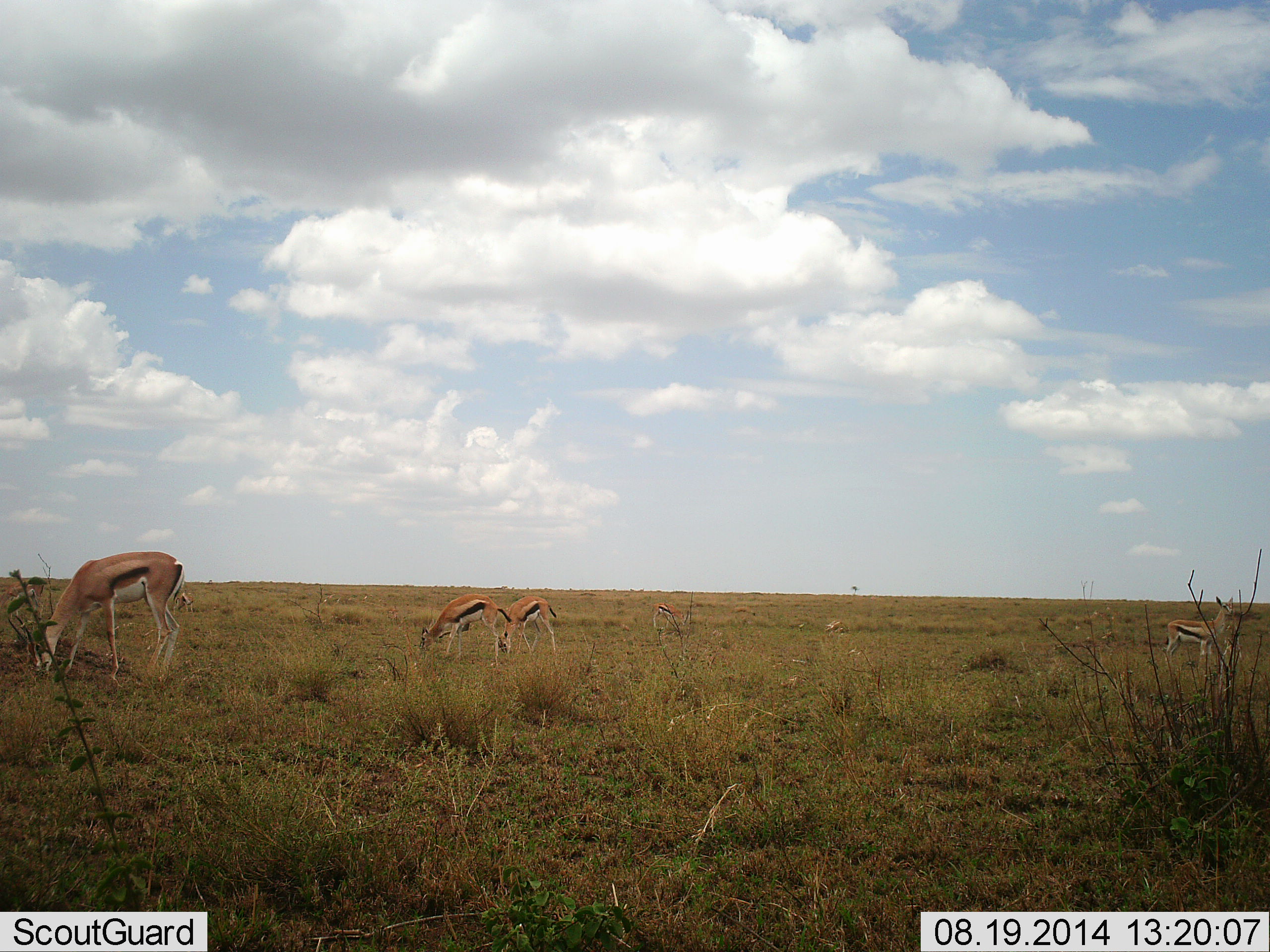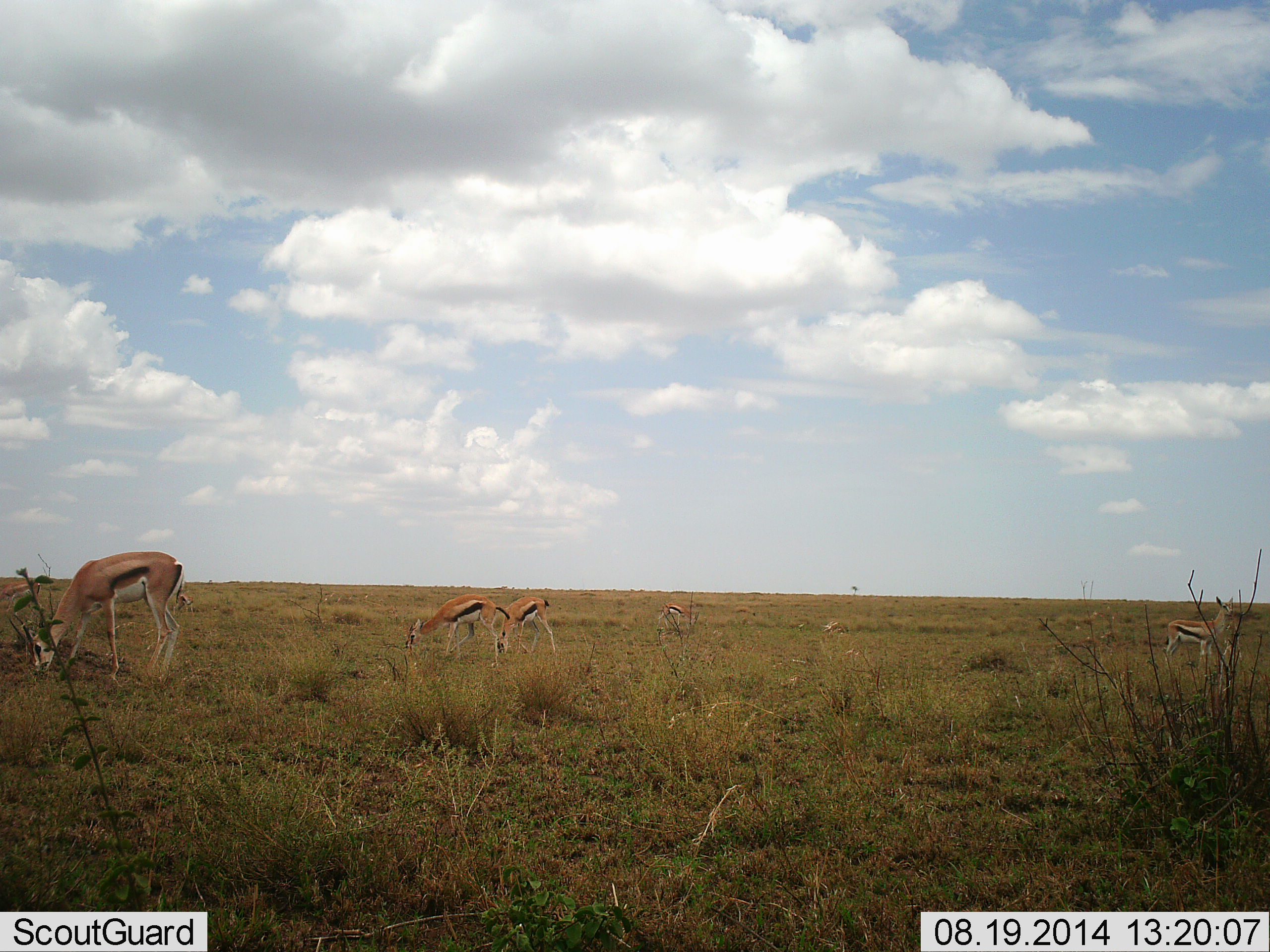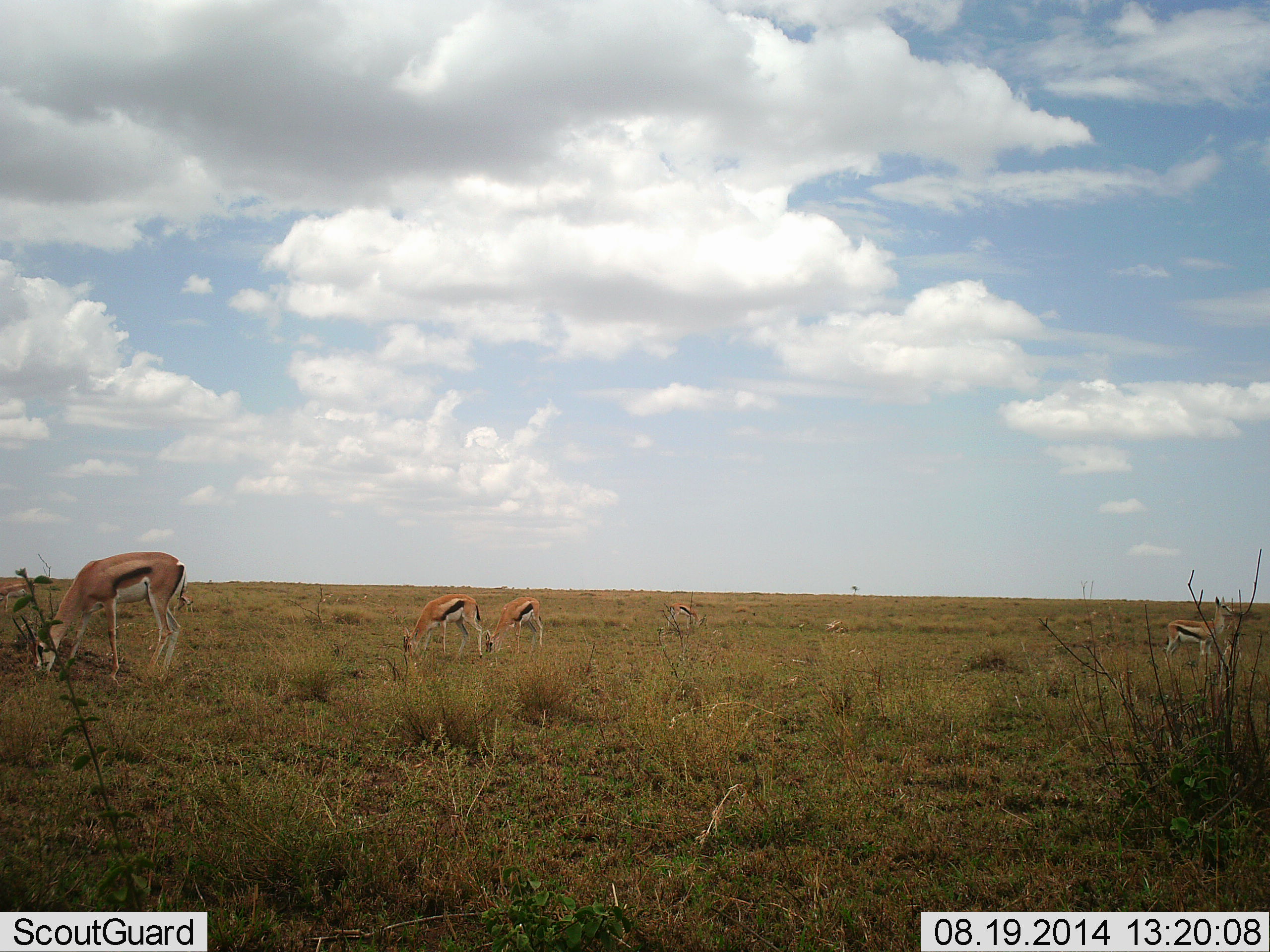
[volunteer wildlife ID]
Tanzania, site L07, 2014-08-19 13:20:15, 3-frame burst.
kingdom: Animalia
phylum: Chordata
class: Mammalia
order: Artiodactyla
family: Bovidae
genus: Eudorcas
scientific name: Eudorcas thomsonii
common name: thomson's gazelle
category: gazellethomsons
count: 6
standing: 64%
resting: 0%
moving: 9%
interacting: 0%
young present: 0%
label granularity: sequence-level